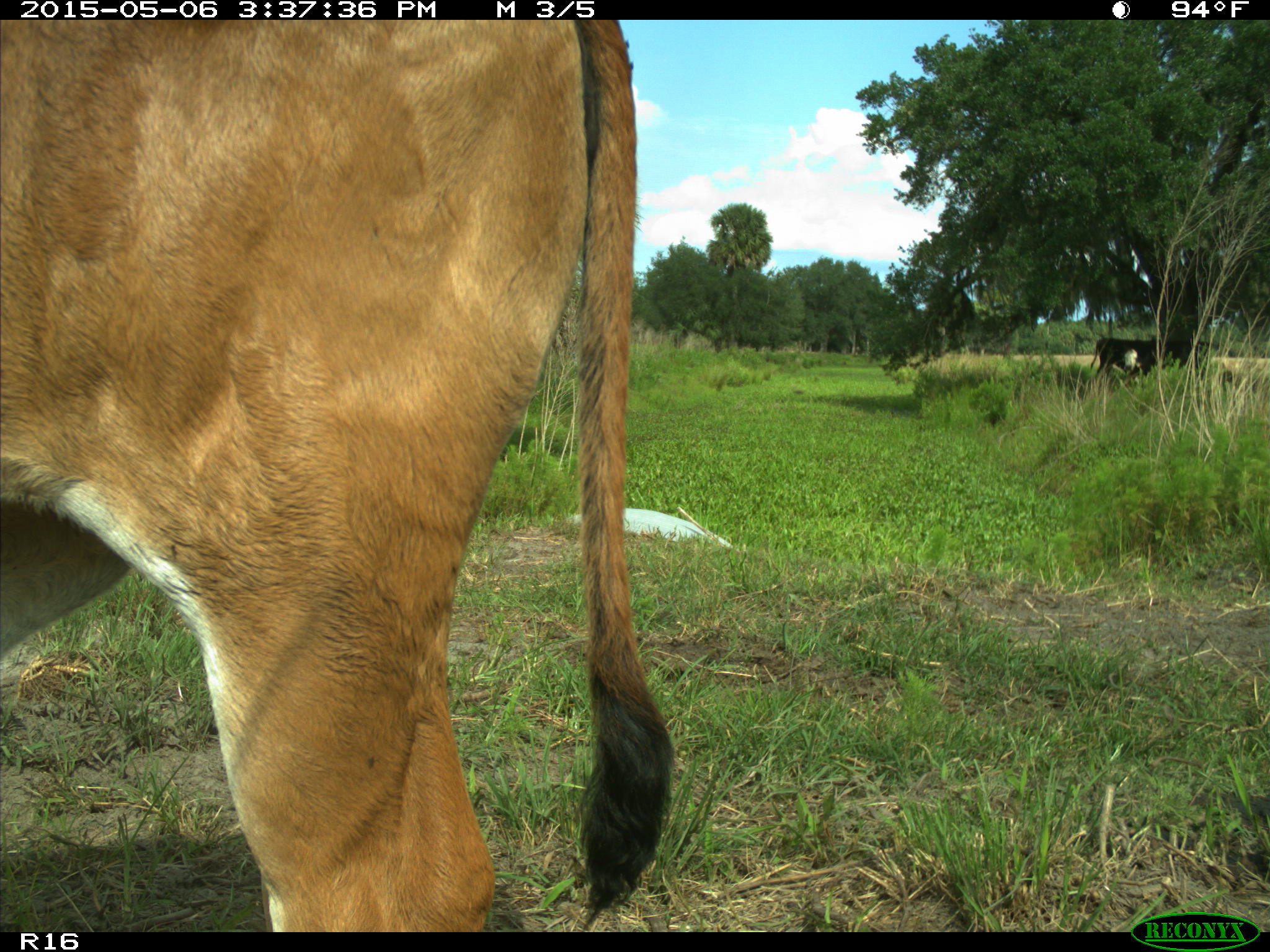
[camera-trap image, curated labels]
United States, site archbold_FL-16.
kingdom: Animalia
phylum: Chordata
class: Mammalia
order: Artiodactyla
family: Bovidae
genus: Bos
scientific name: Bos taurus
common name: domestic cow